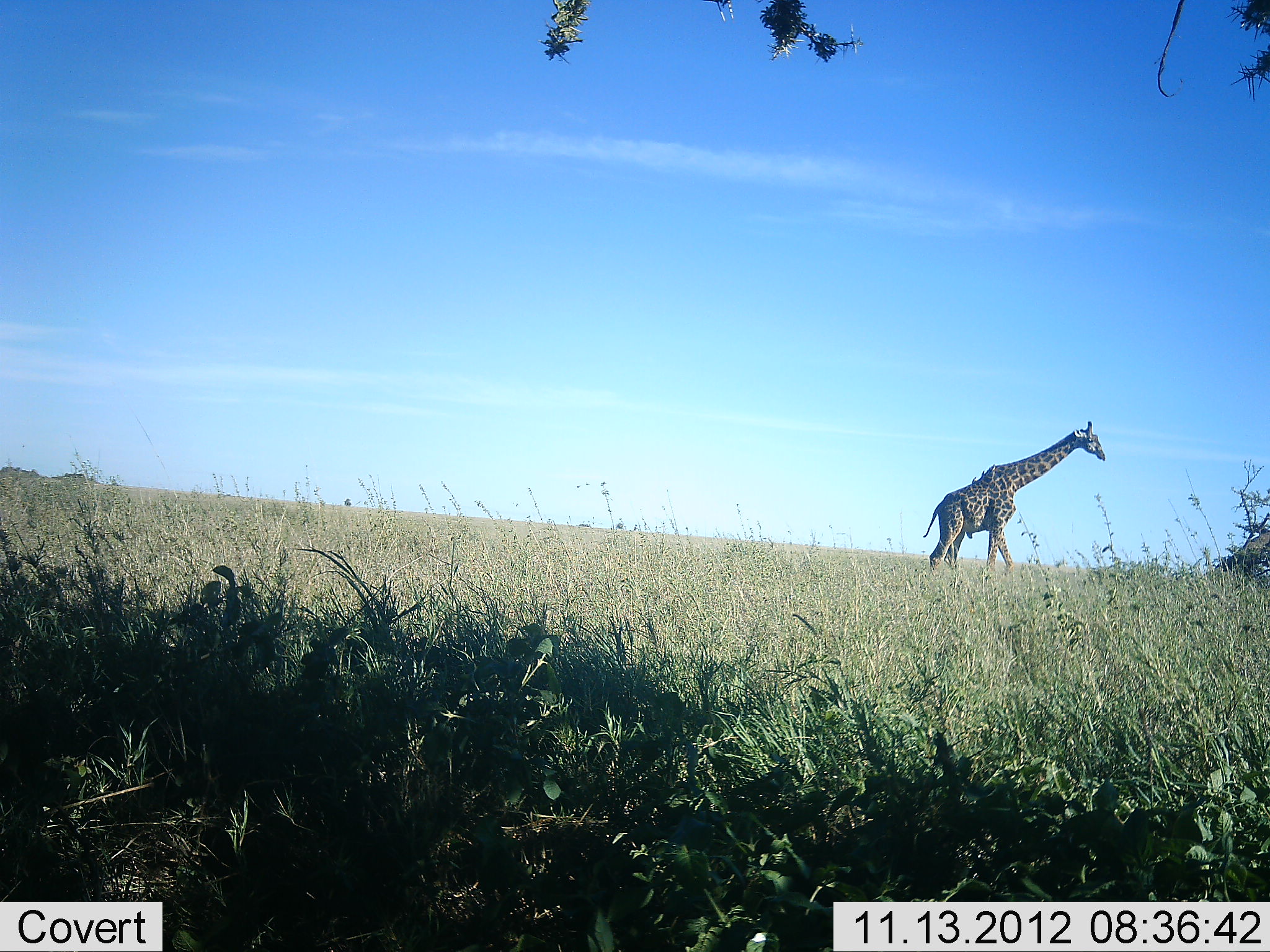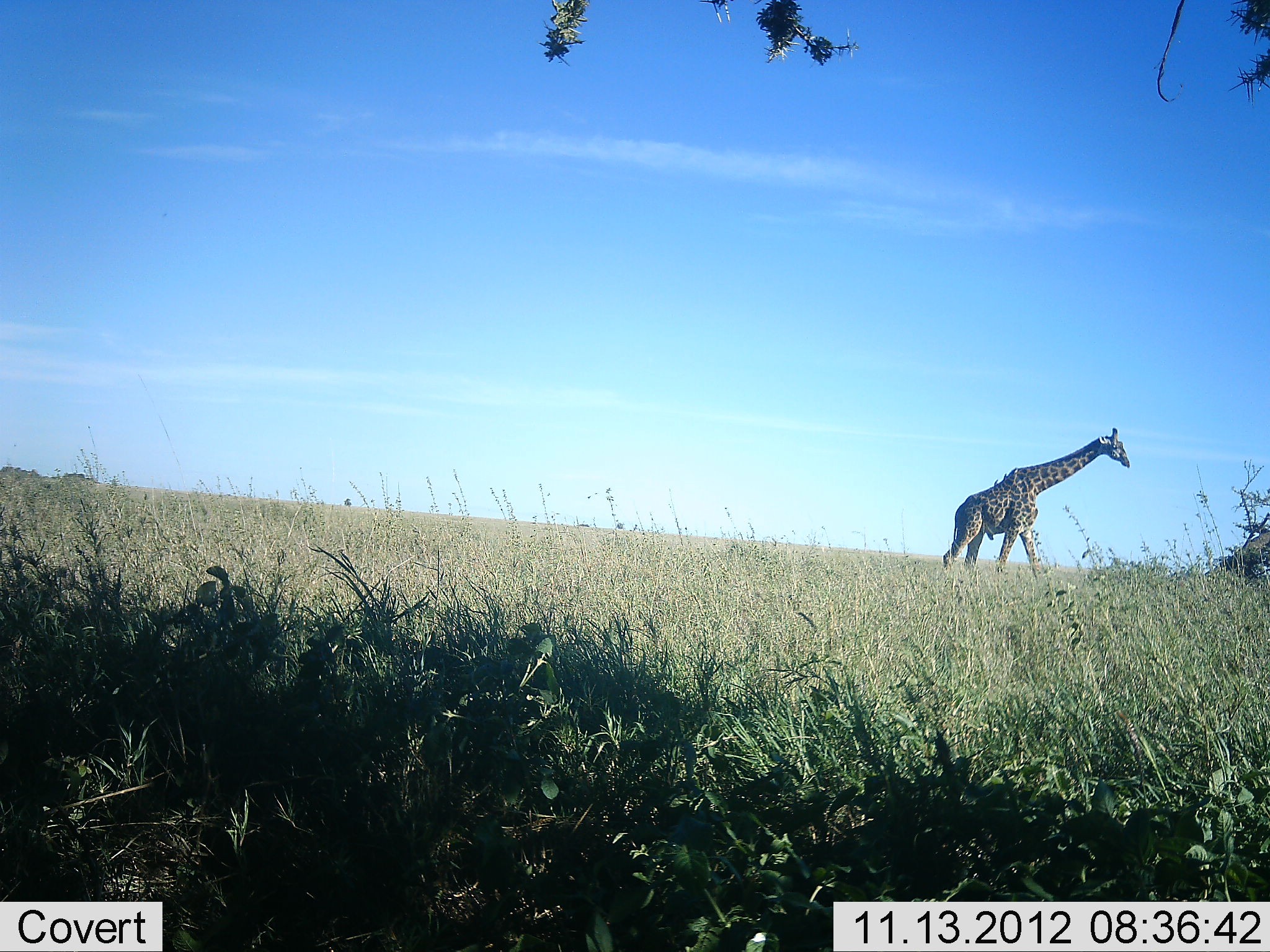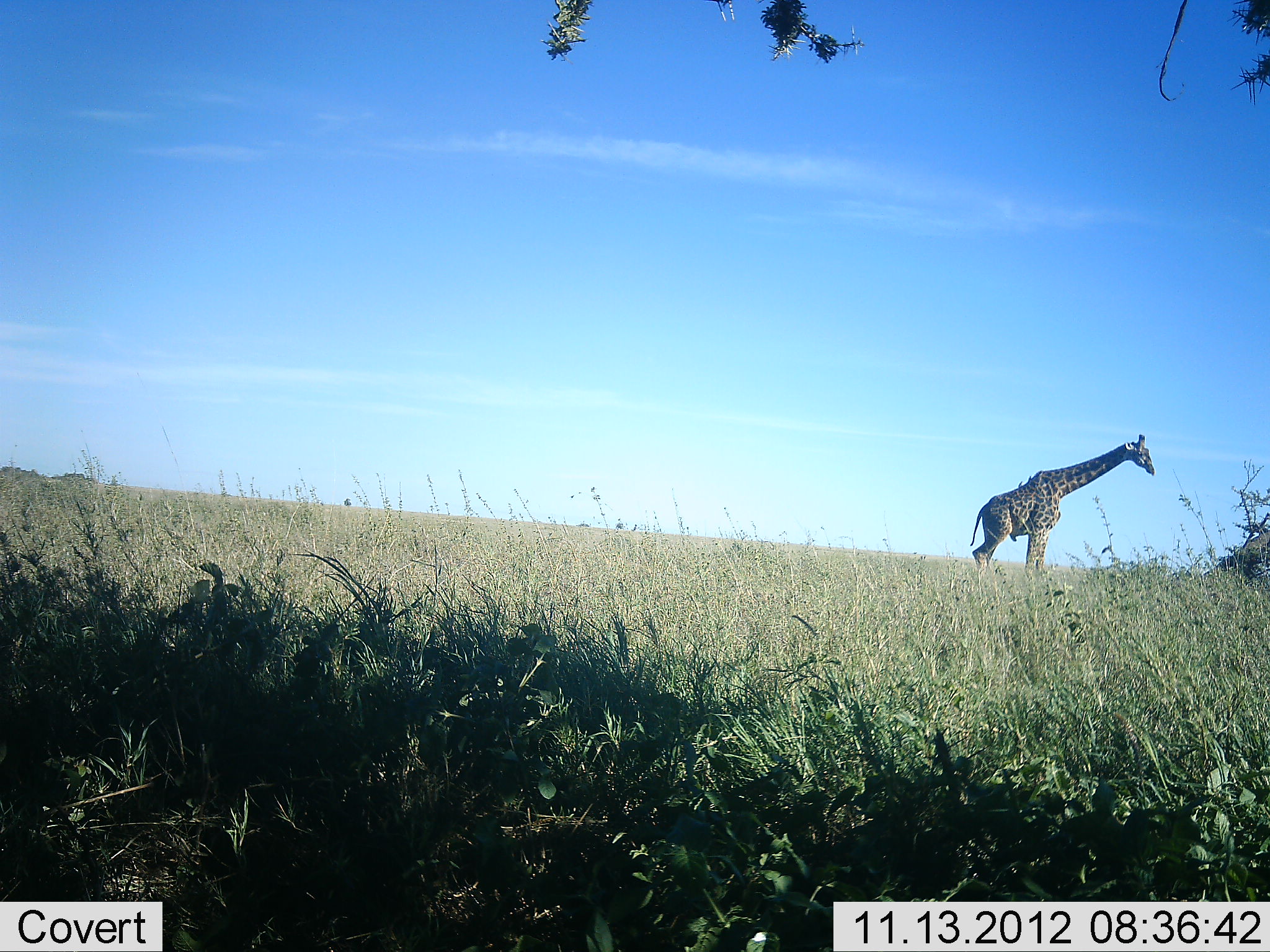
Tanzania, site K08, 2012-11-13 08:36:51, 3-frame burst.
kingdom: Animalia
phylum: Chordata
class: Mammalia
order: Artiodactyla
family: Giraffidae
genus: Giraffa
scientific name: Giraffa camelopardalis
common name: giraffe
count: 1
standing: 9%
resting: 0%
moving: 100%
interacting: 0%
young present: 0%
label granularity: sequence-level